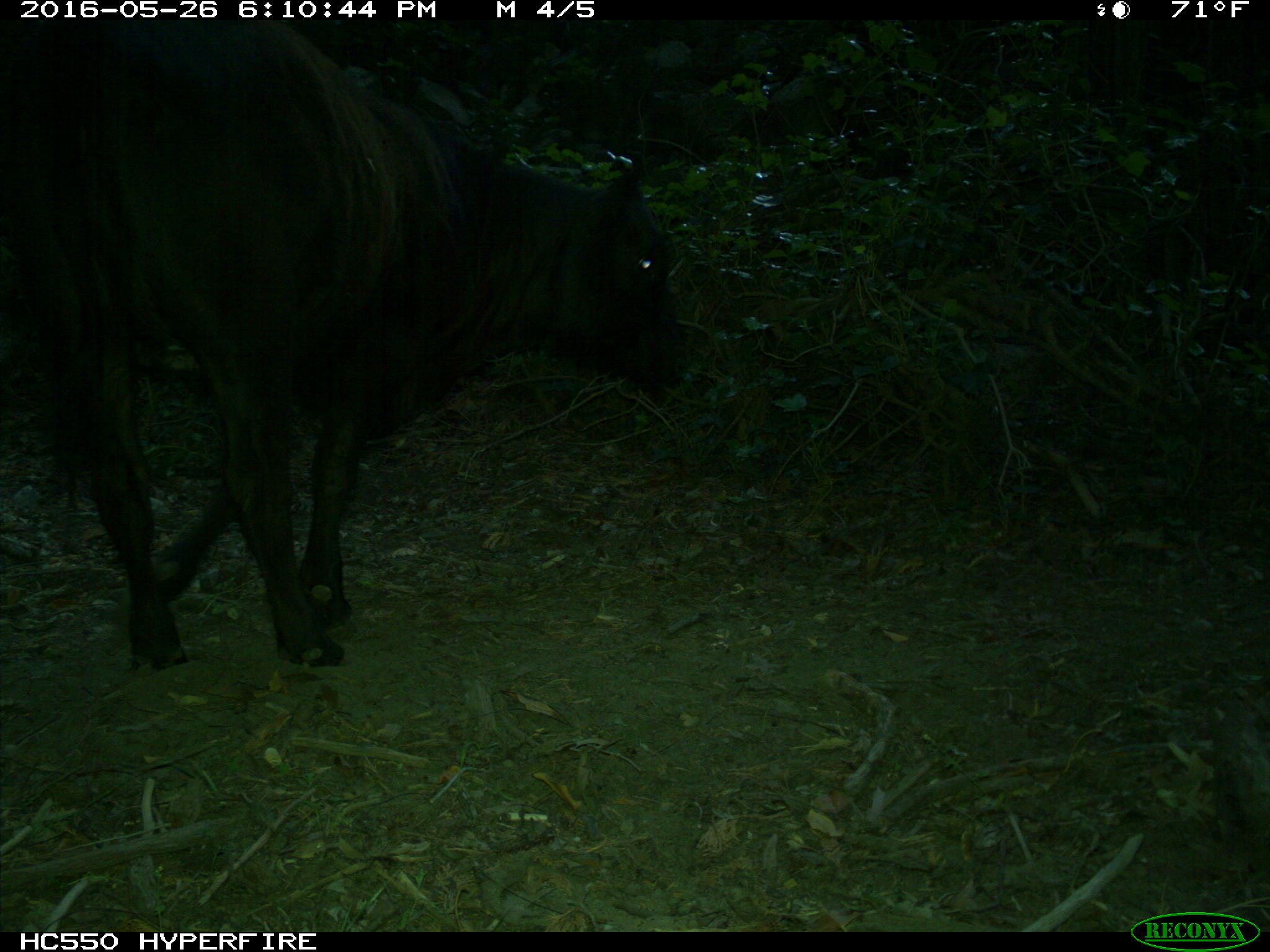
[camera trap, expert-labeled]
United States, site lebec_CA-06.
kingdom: Animalia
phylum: Chordata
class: Mammalia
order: Artiodactyla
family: Bovidae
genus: Bos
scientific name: Bos taurus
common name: domestic cow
Bos taurus (domestic cow).